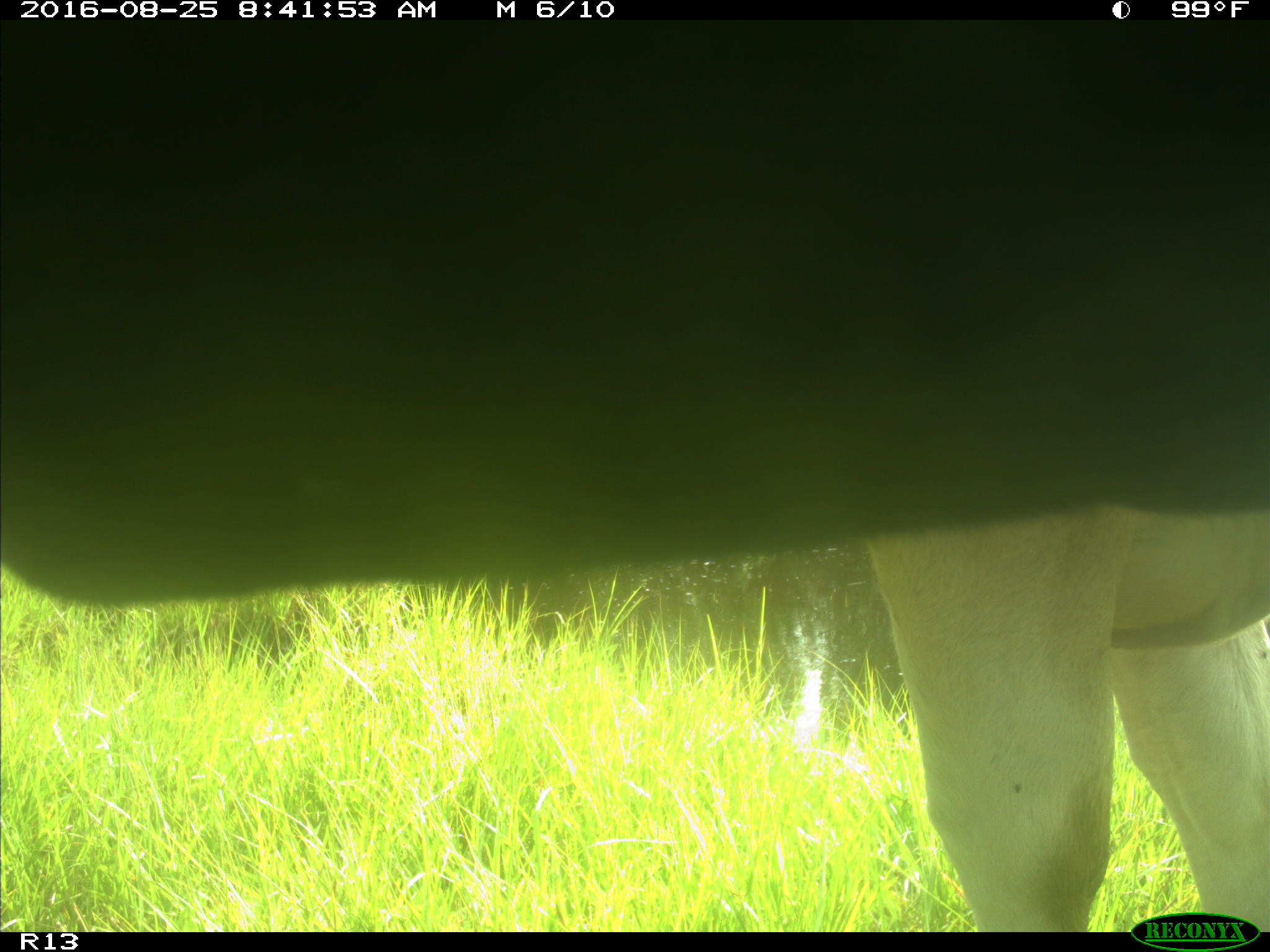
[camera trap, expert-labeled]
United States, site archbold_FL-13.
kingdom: Animalia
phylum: Chordata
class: Mammalia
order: Artiodactyla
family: Bovidae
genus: Bos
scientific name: Bos taurus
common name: domestic cow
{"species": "Bos taurus (domestic cow)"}